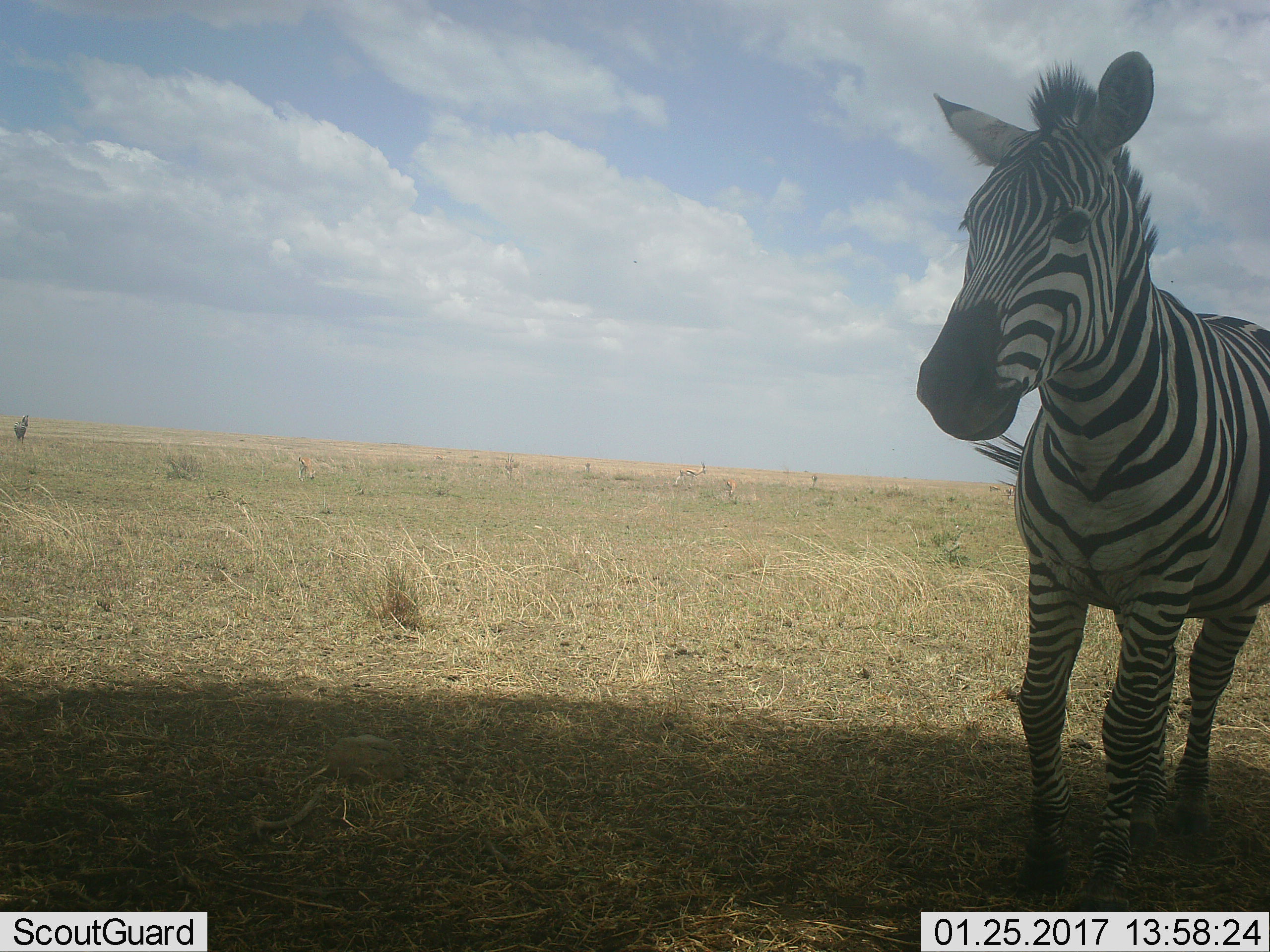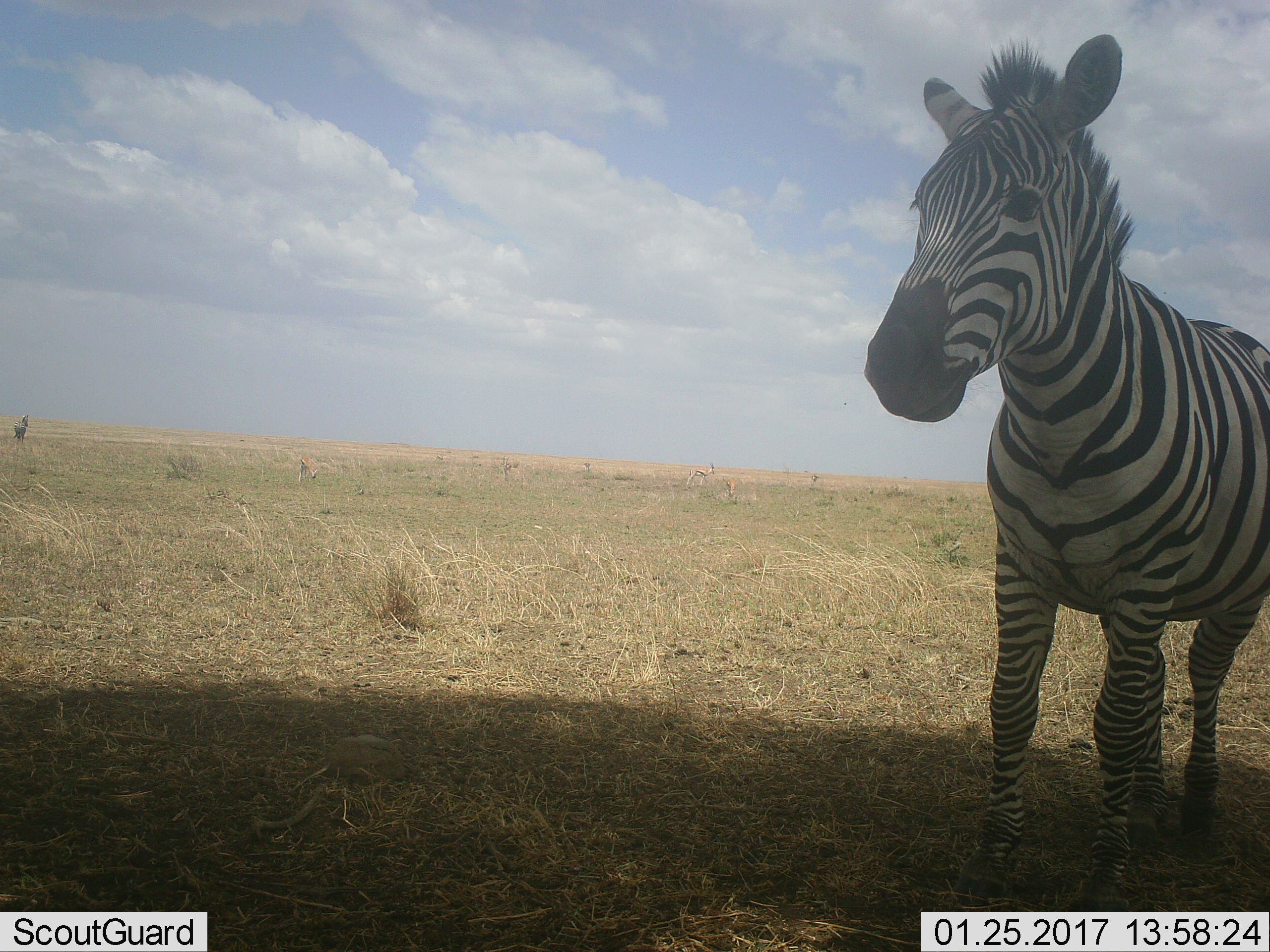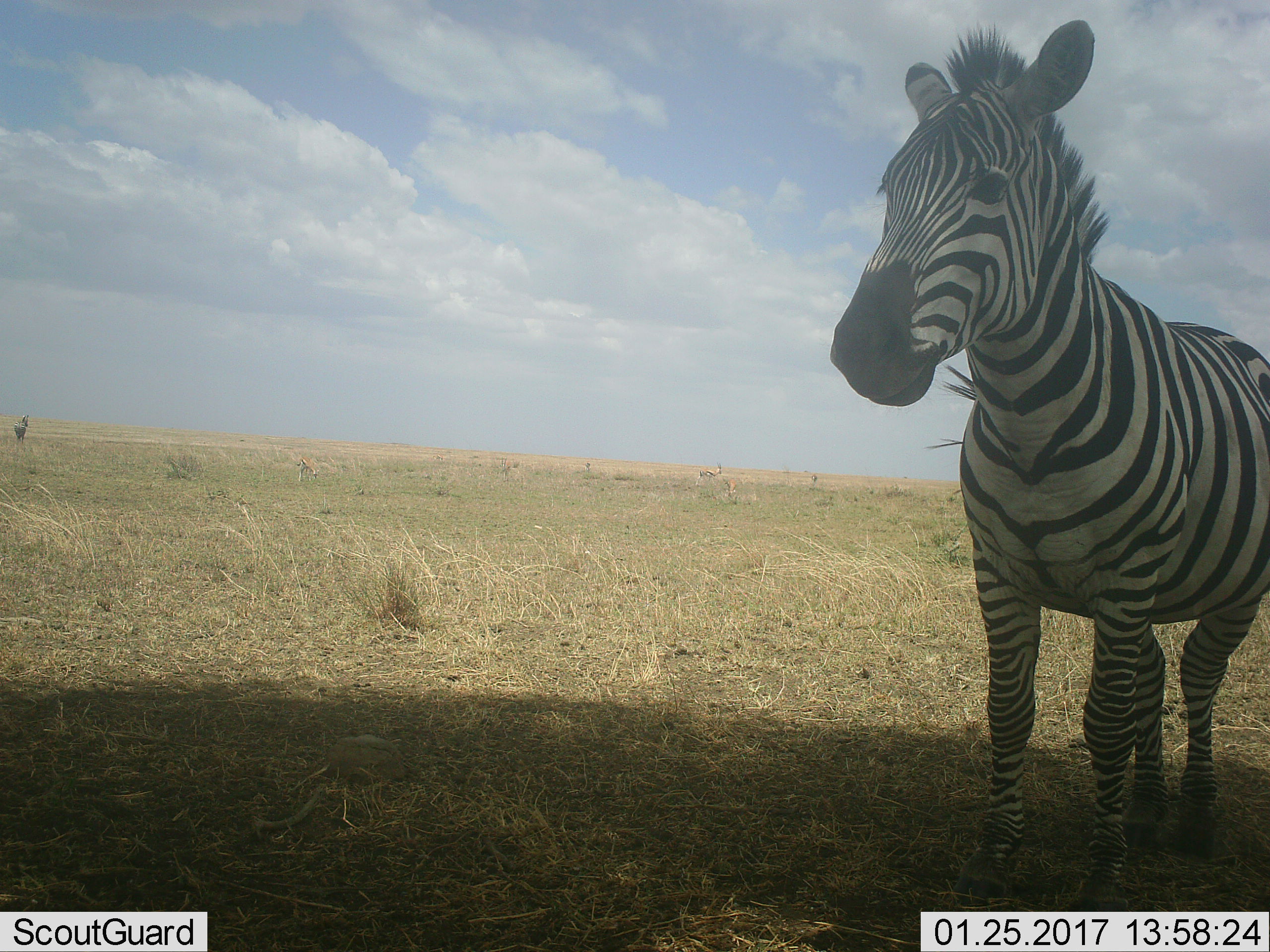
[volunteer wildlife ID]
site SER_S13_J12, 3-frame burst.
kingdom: Animalia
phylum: Chordata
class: Mammalia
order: Artiodactyla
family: Bovidae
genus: Eudorcas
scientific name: Eudorcas thomsonii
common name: thomson's gazelle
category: gazellethomsons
Gazellethomsons (thomson's gazelle) (Eudorcas thomsonii), count 7. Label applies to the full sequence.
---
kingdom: Animalia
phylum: Chordata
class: Mammalia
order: Perissodactyla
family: Equidae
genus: Equus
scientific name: Equus quagga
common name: plains zebra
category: zebraplains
Zebraplains (plains zebra) (Equus quagga), count 2. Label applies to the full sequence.